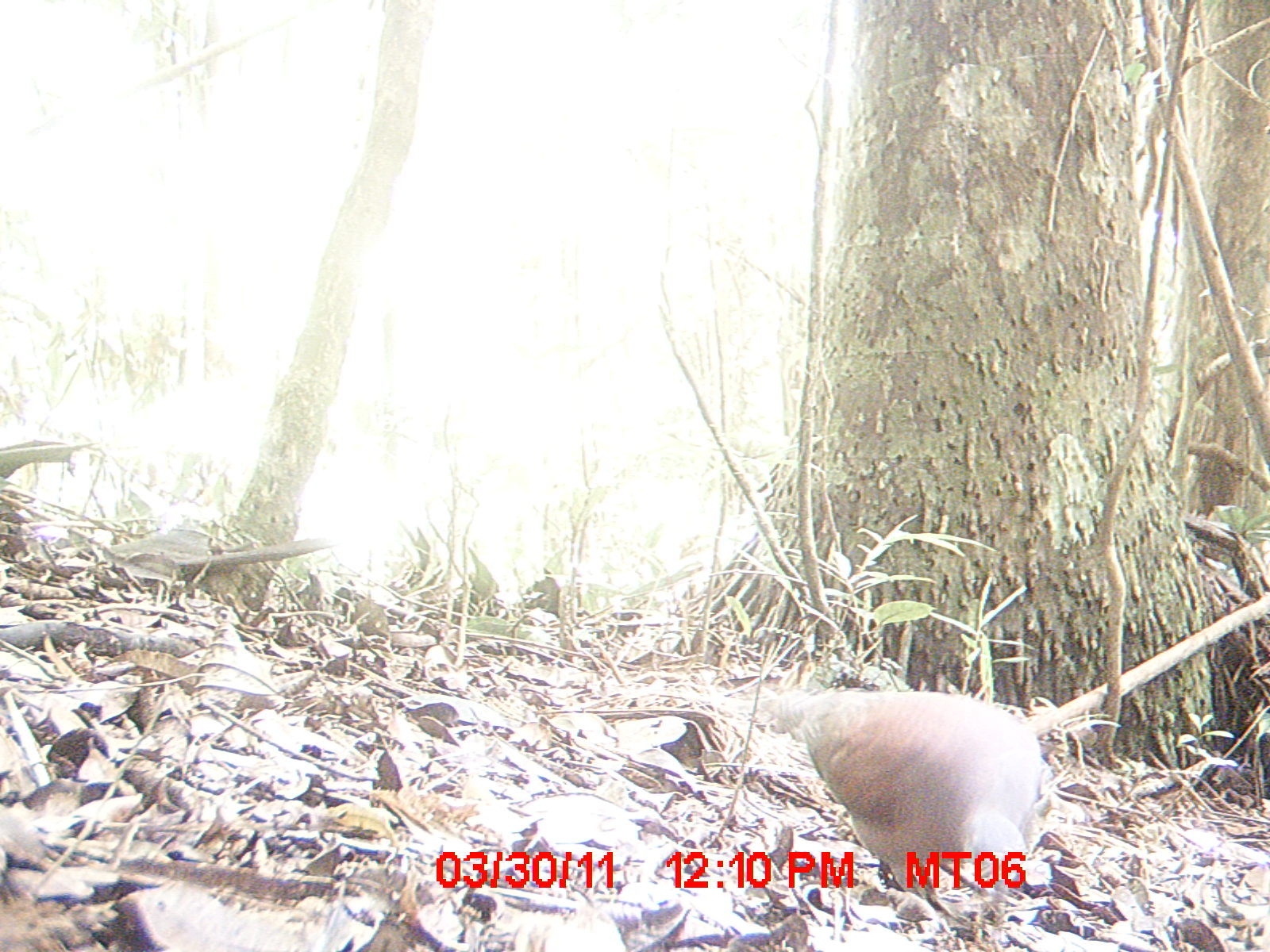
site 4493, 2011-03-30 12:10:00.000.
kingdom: Animalia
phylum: Chordata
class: Mammalia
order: Rodentia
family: Nesomyidae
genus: Eliurus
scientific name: Eliurus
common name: eliurus rat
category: eliurus spp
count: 1